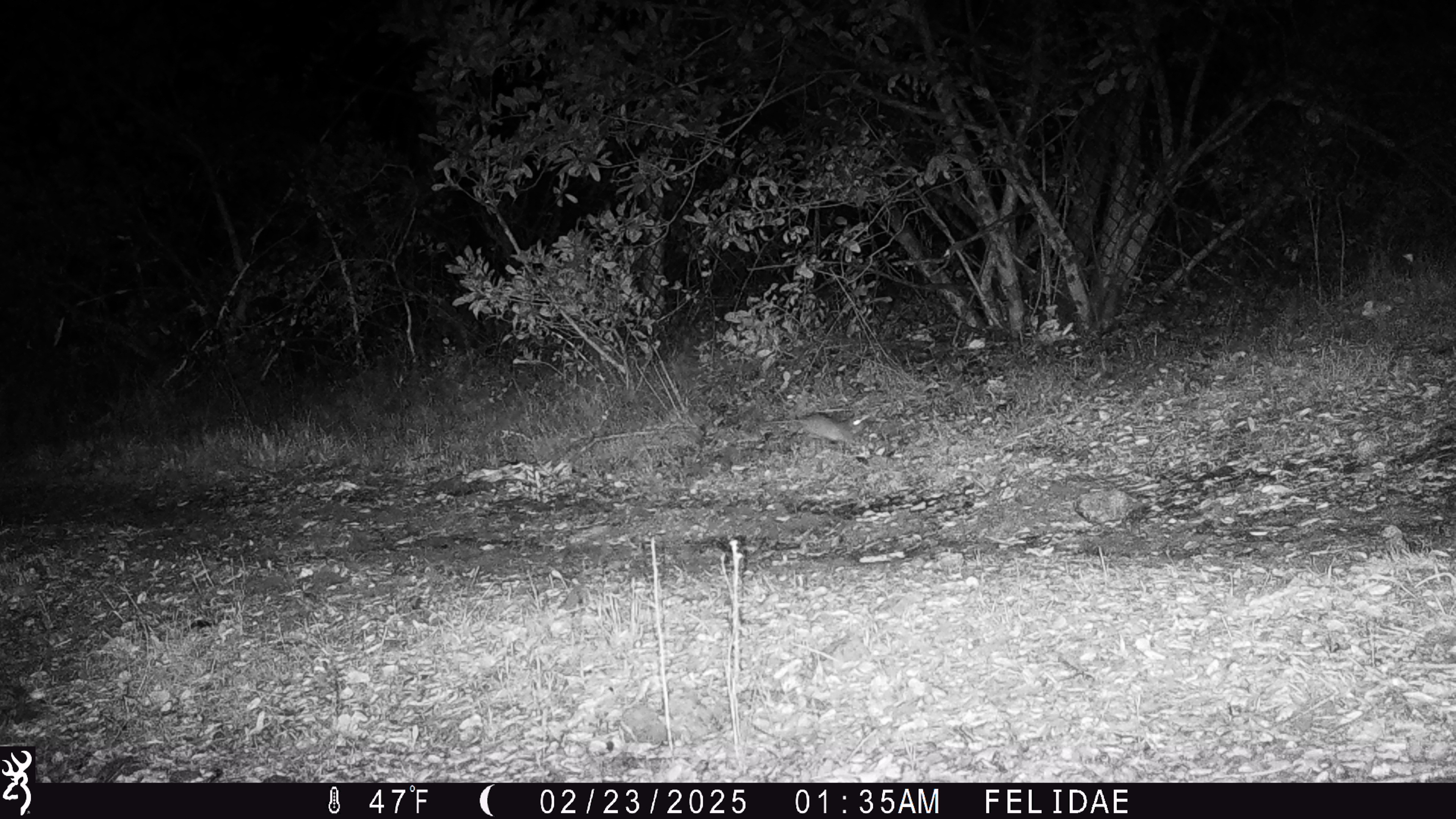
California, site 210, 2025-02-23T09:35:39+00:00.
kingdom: Animalia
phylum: Chordata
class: Mammalia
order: Rodentia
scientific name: Rodentia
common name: mouse or rat